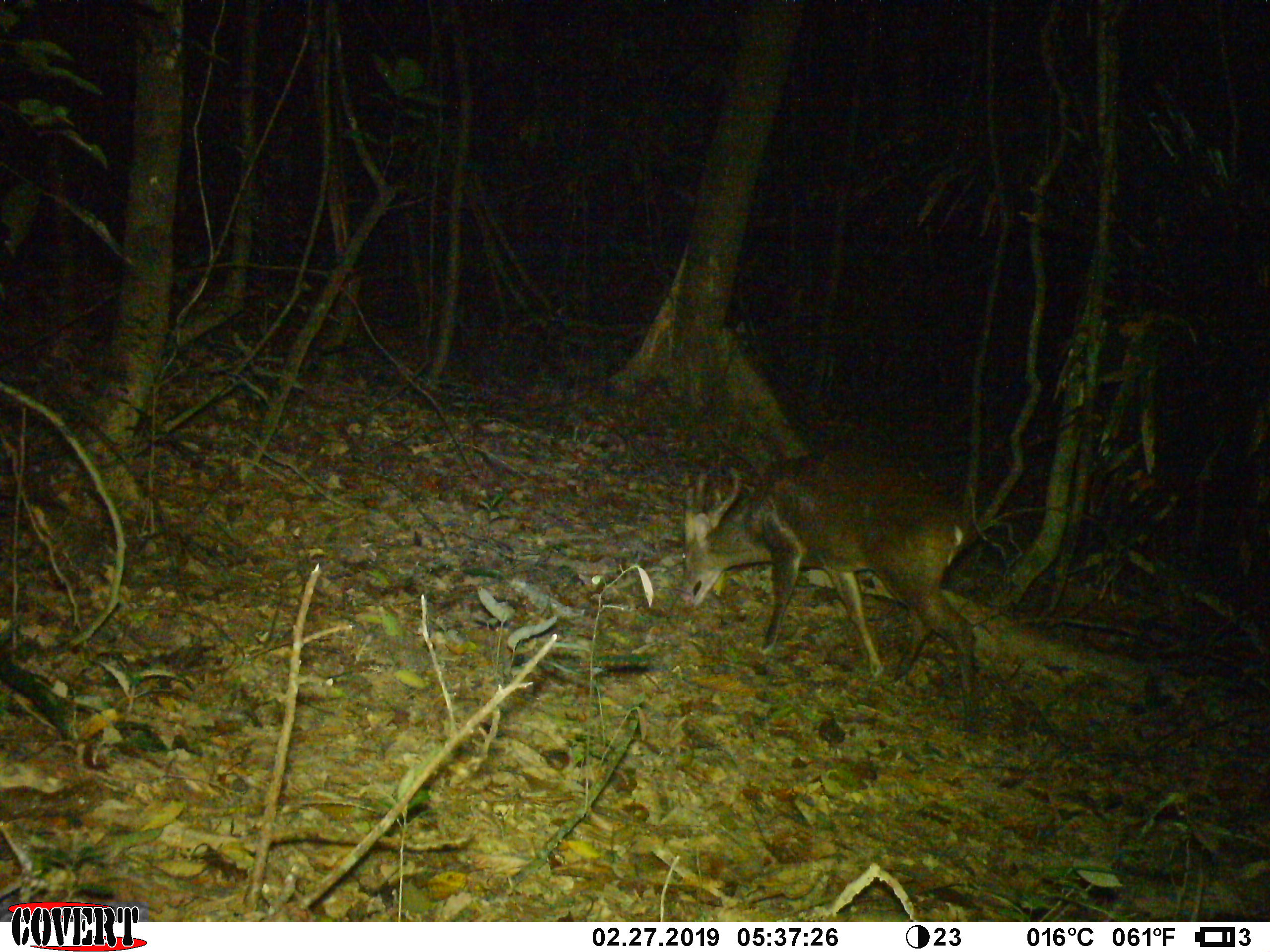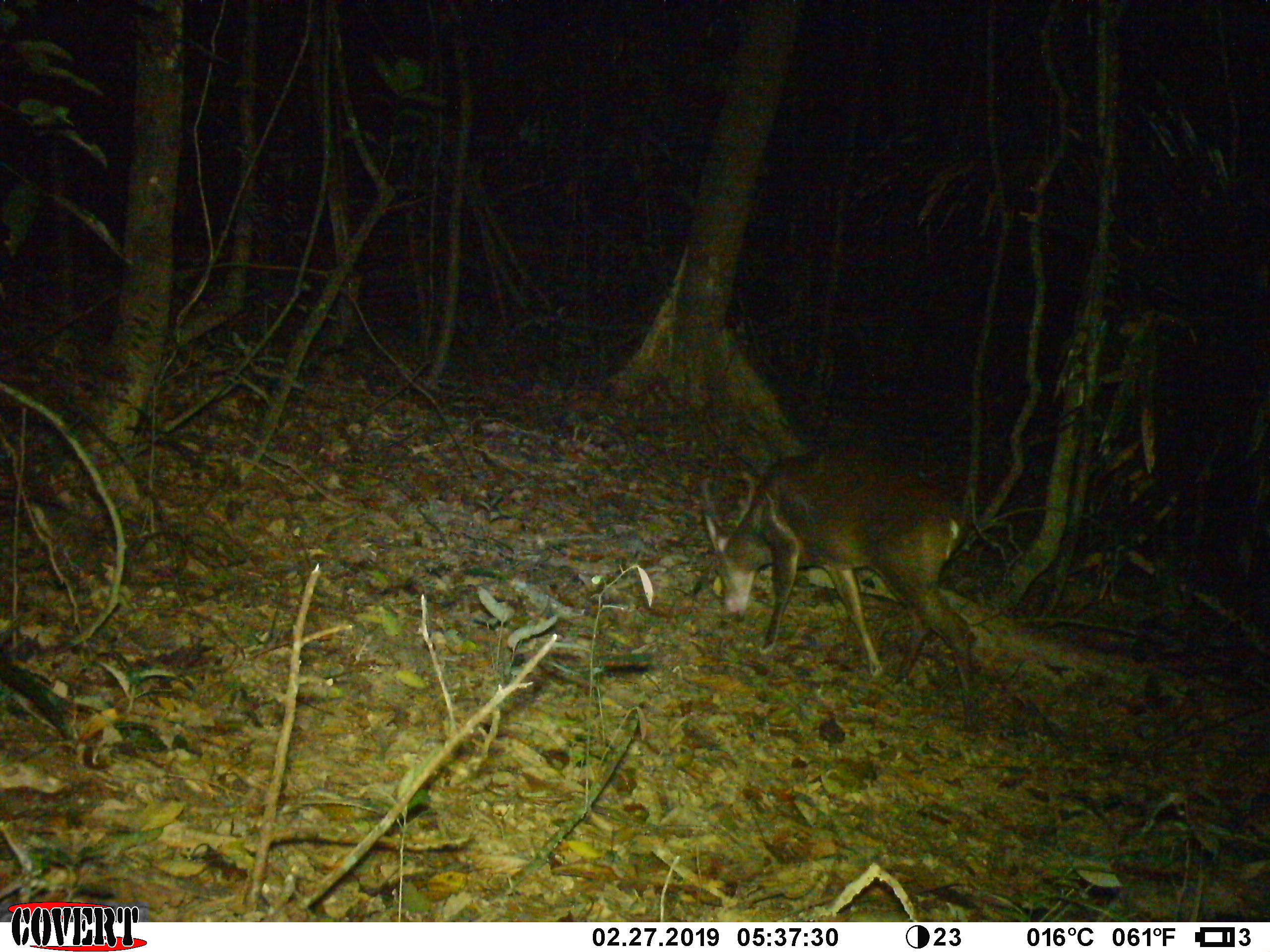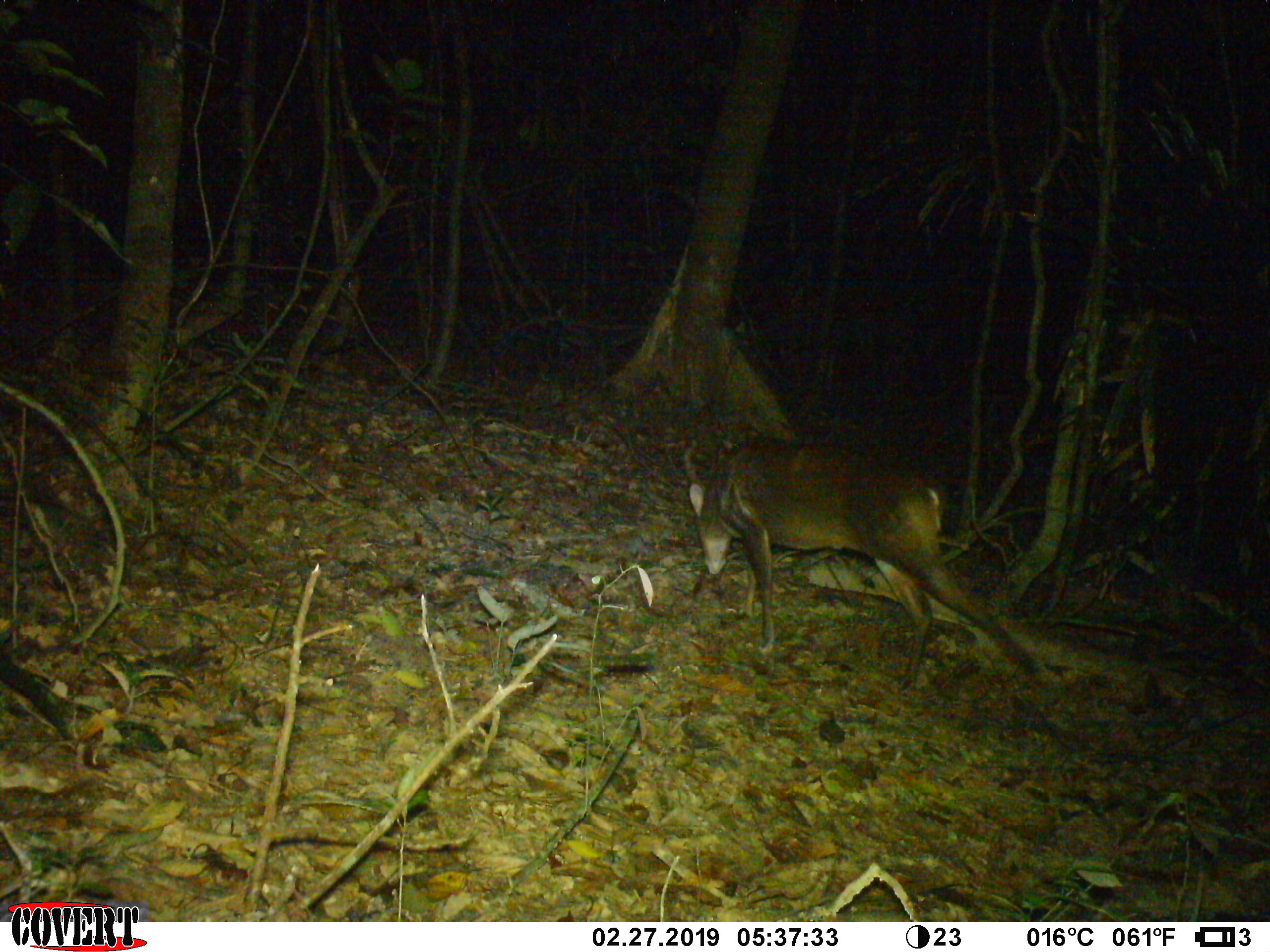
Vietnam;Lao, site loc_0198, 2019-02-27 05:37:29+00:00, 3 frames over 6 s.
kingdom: Animalia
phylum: Chordata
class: Mammalia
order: Artiodactyla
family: Cervidae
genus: Muntiacus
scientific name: Muntiacus vuquangensis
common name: large-antlered muntjac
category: large antlered muntjac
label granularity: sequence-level